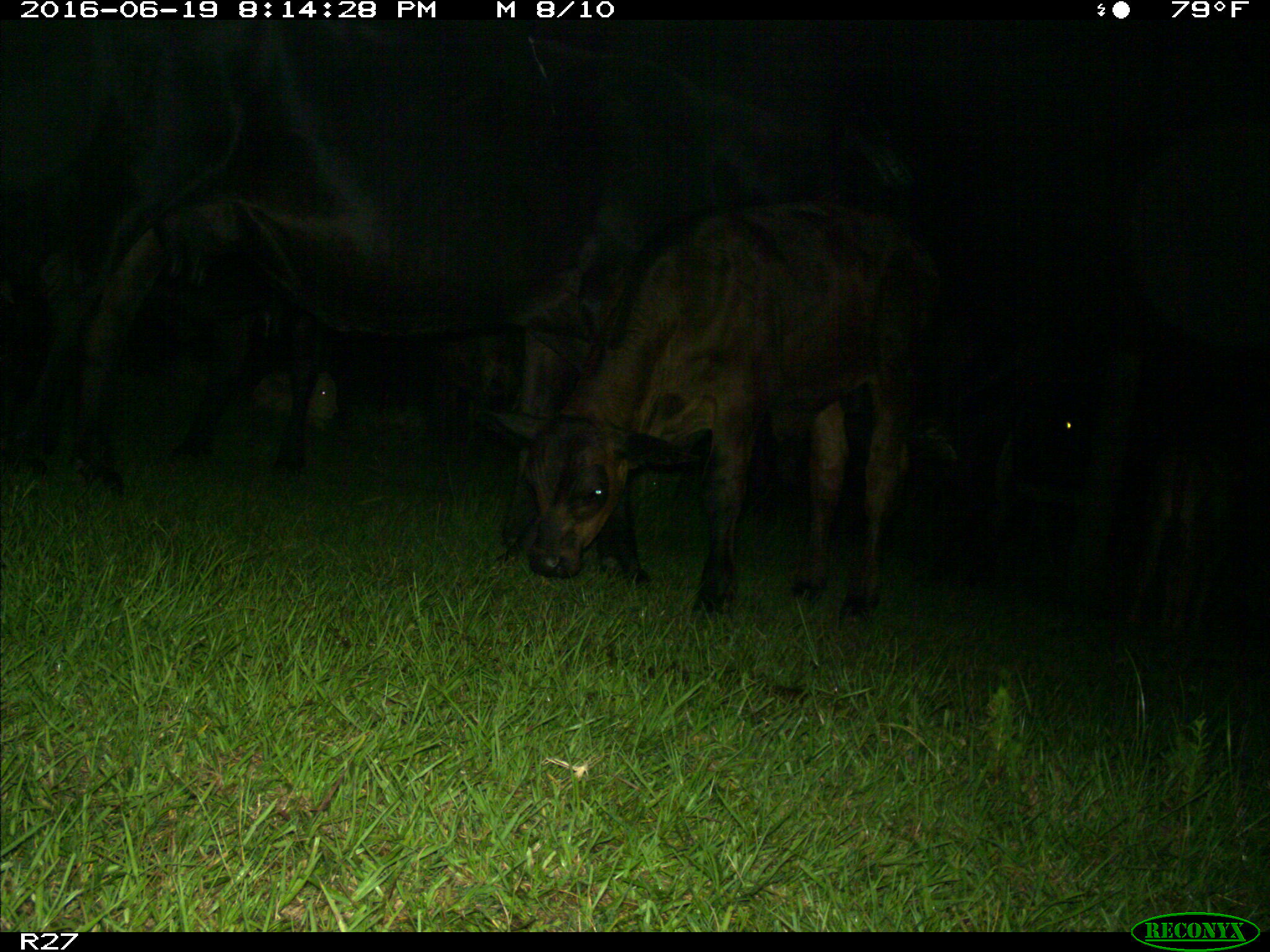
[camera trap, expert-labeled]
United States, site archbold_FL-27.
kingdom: Animalia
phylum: Chordata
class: Mammalia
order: Artiodactyla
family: Bovidae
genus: Bos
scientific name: Bos taurus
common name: domestic cow